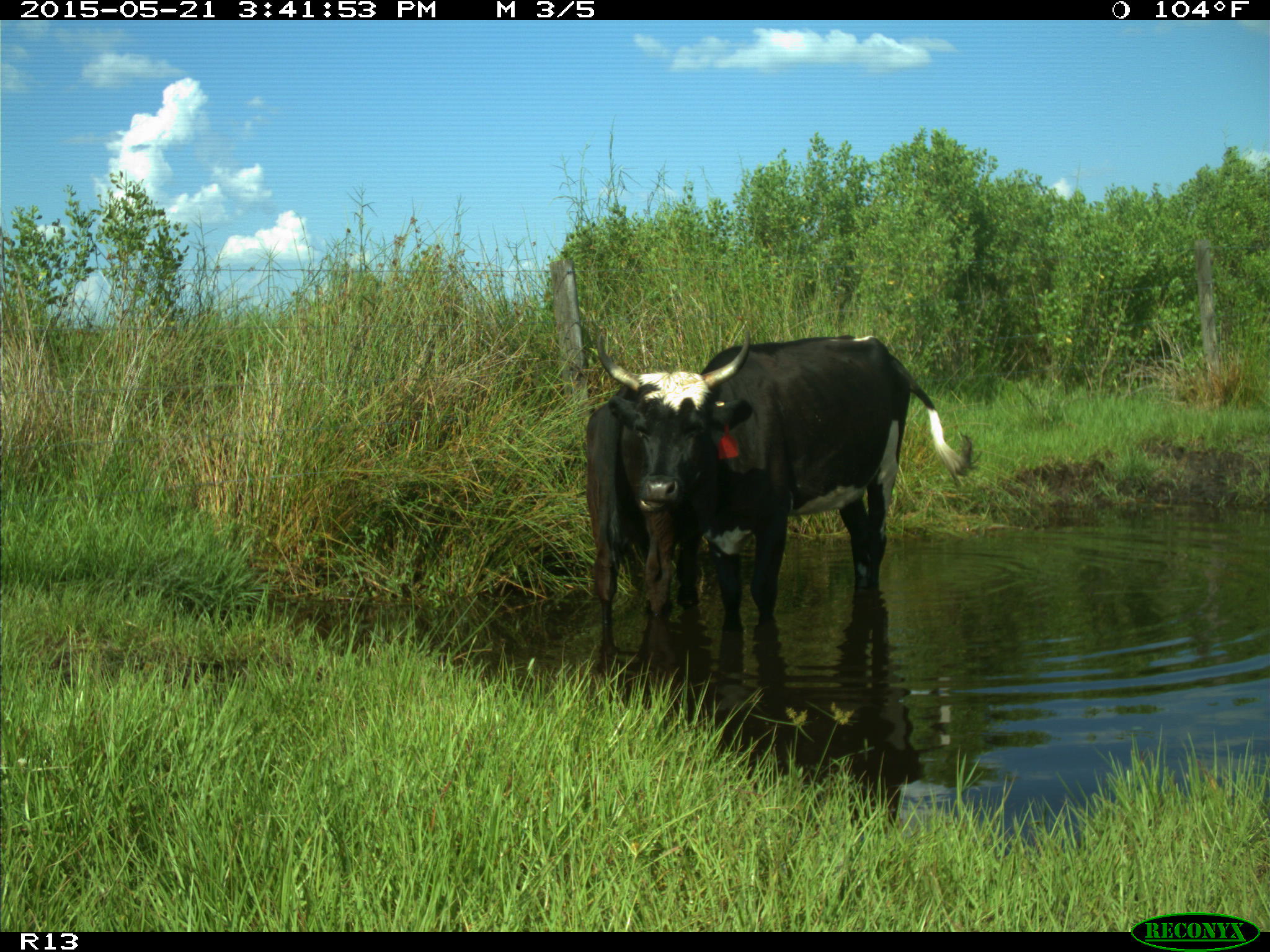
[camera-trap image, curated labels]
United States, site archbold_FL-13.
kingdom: Animalia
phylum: Chordata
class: Mammalia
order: Artiodactyla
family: Bovidae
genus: Bos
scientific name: Bos taurus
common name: domestic cow